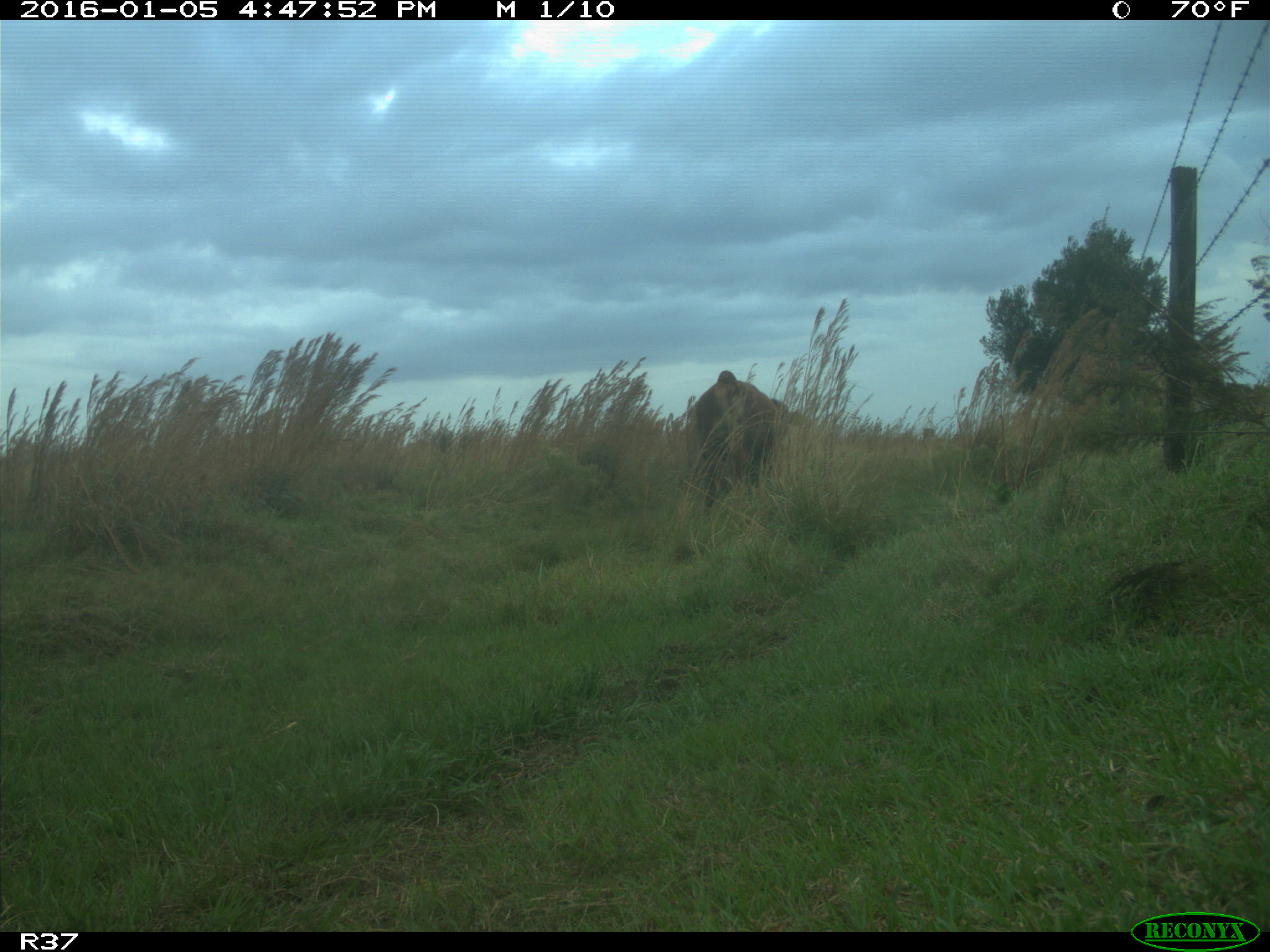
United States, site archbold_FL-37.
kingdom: Animalia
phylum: Chordata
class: Mammalia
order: Artiodactyla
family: Bovidae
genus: Bos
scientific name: Bos taurus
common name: domestic cow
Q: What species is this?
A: Bos taurus (domestic cow).